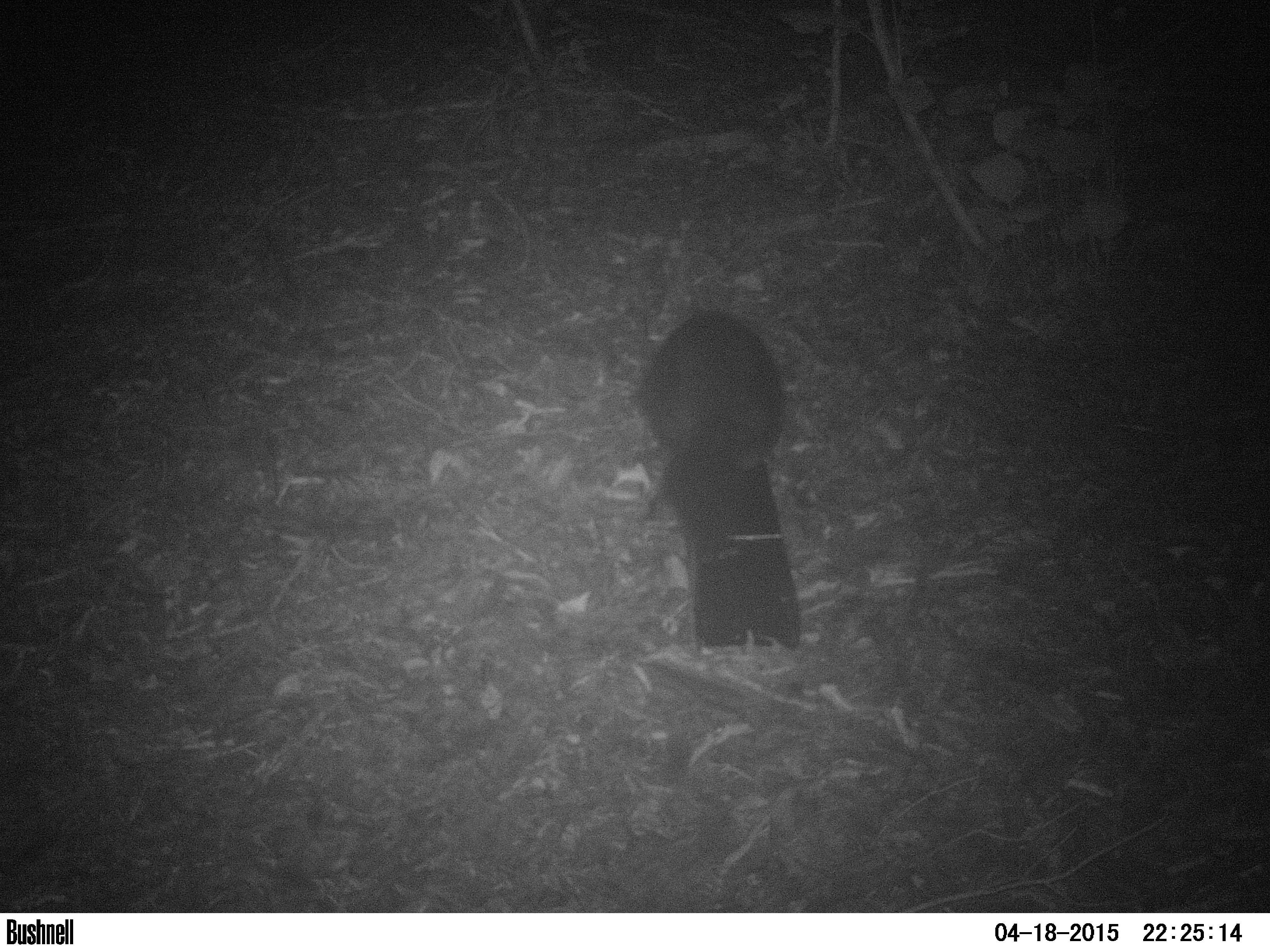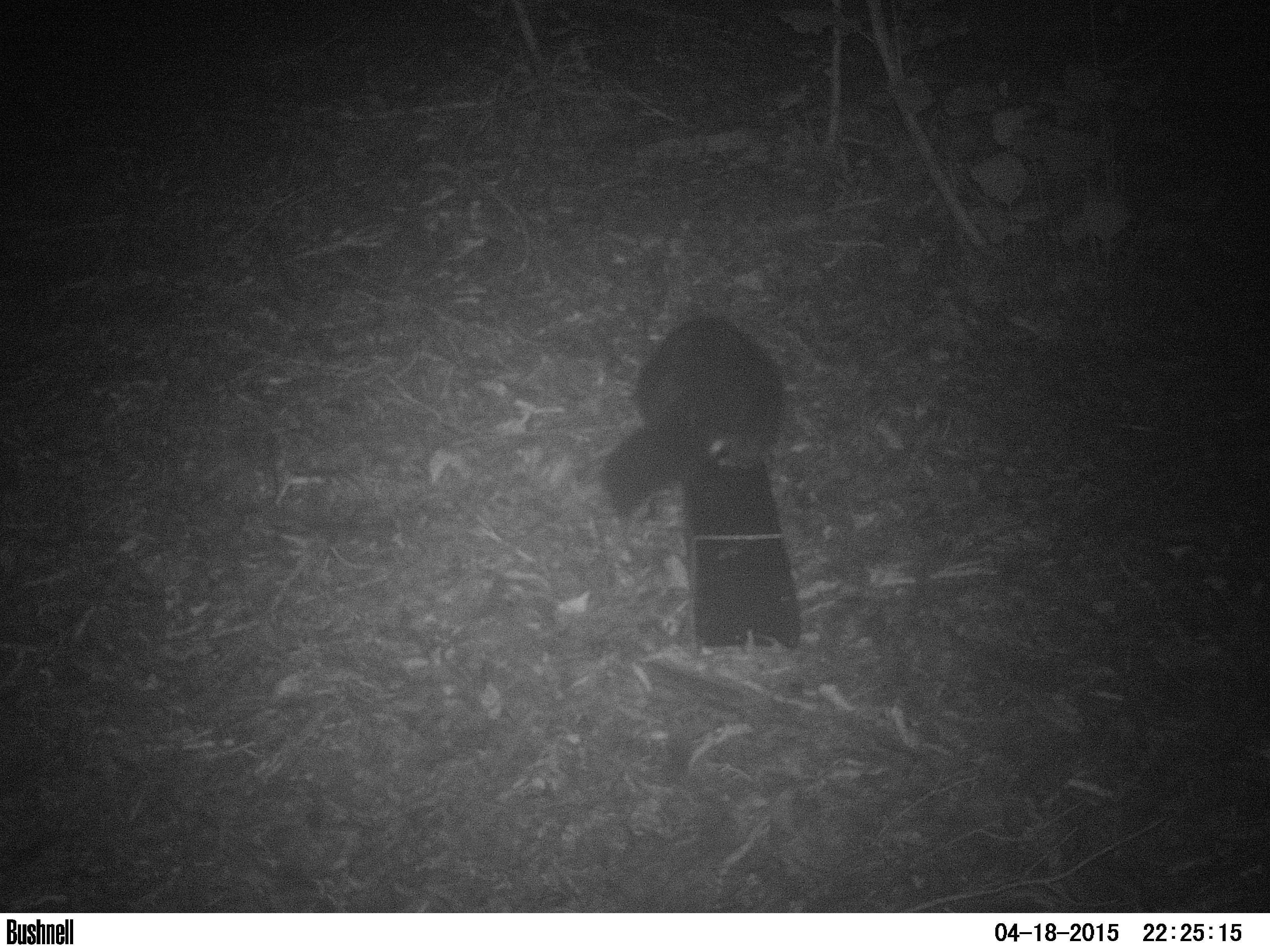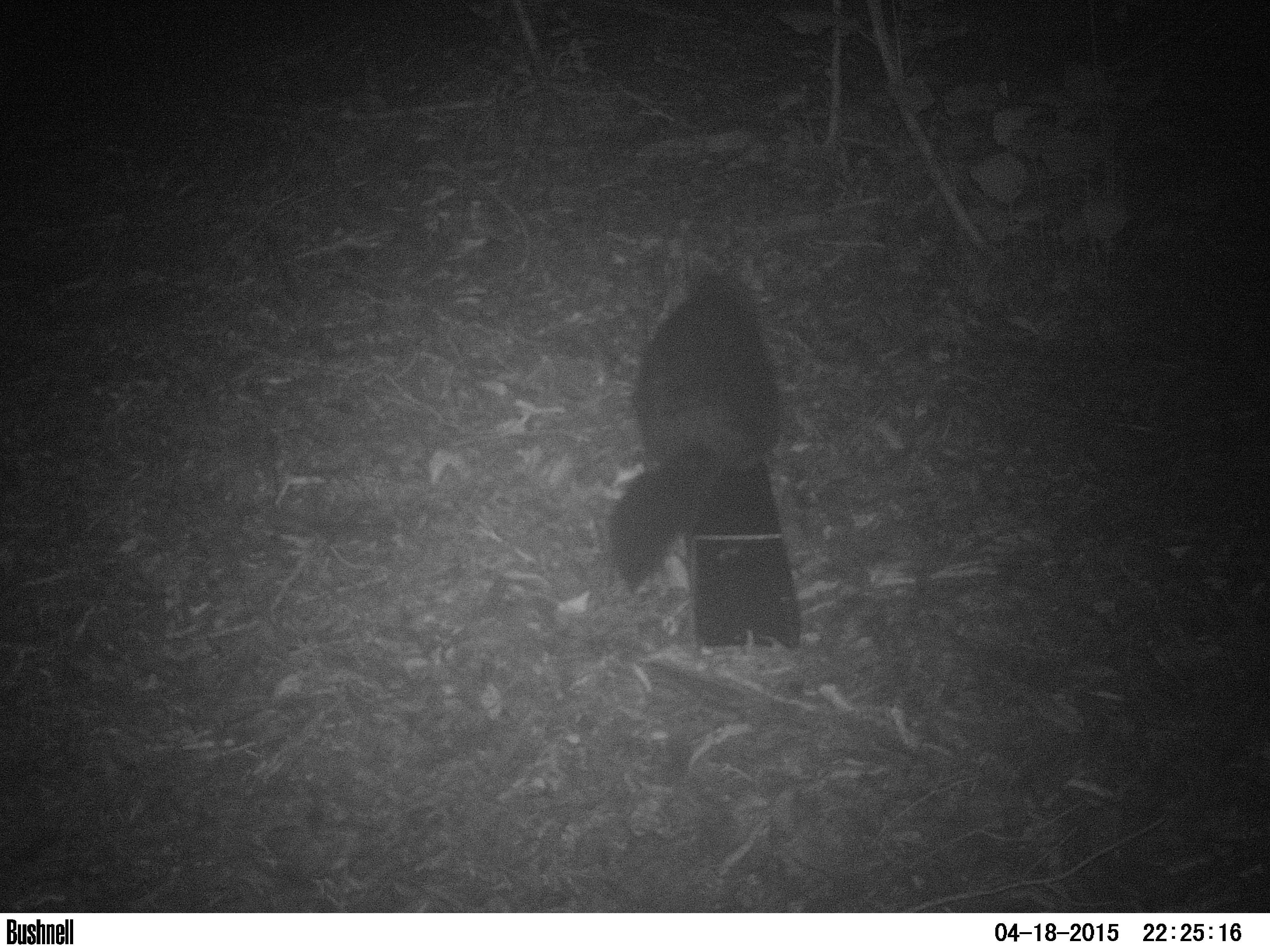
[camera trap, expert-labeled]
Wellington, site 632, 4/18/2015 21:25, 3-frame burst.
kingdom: Animalia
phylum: Chordata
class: Mammalia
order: Didelphimorphia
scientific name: Didelphimorphia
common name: possum